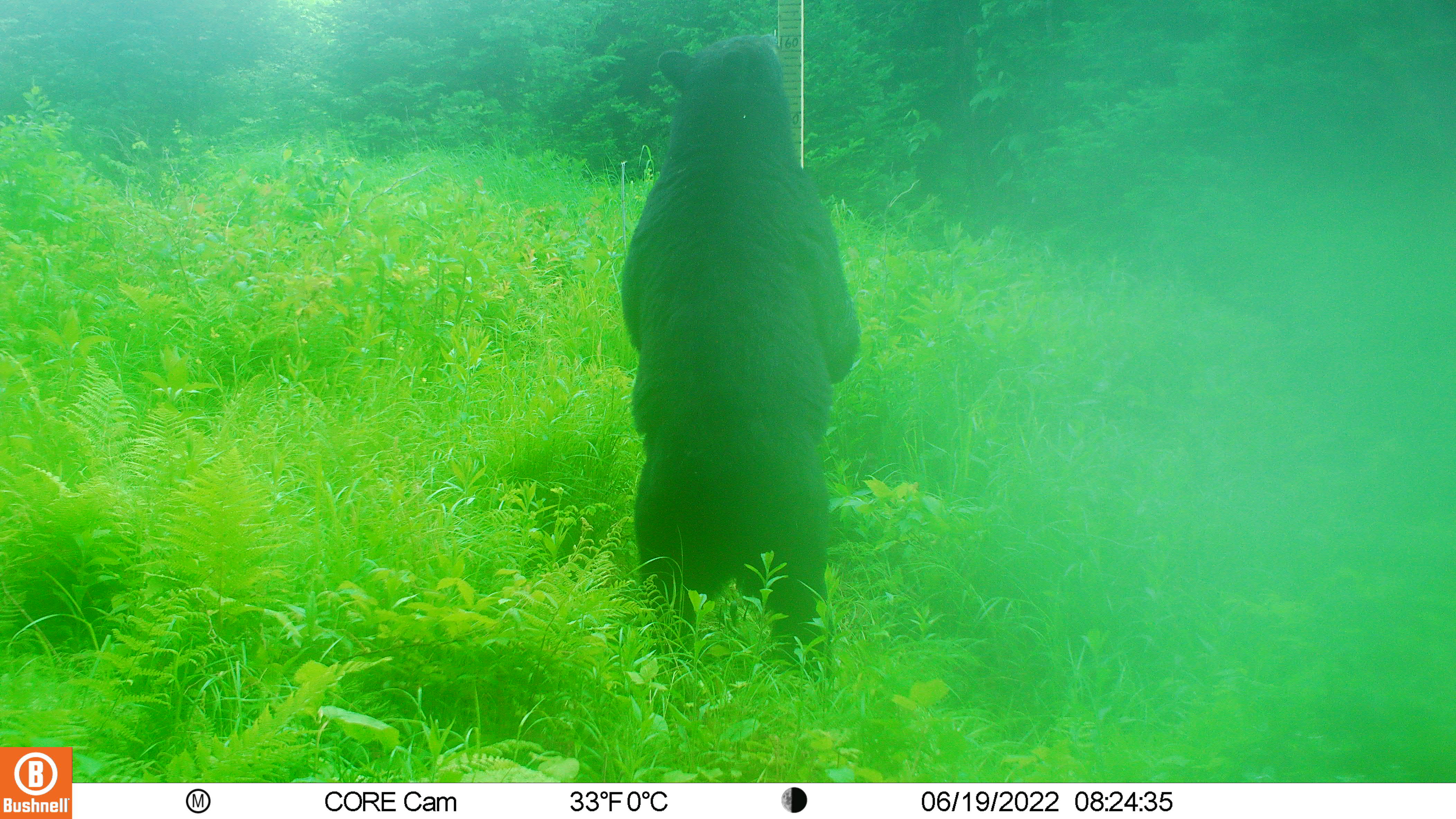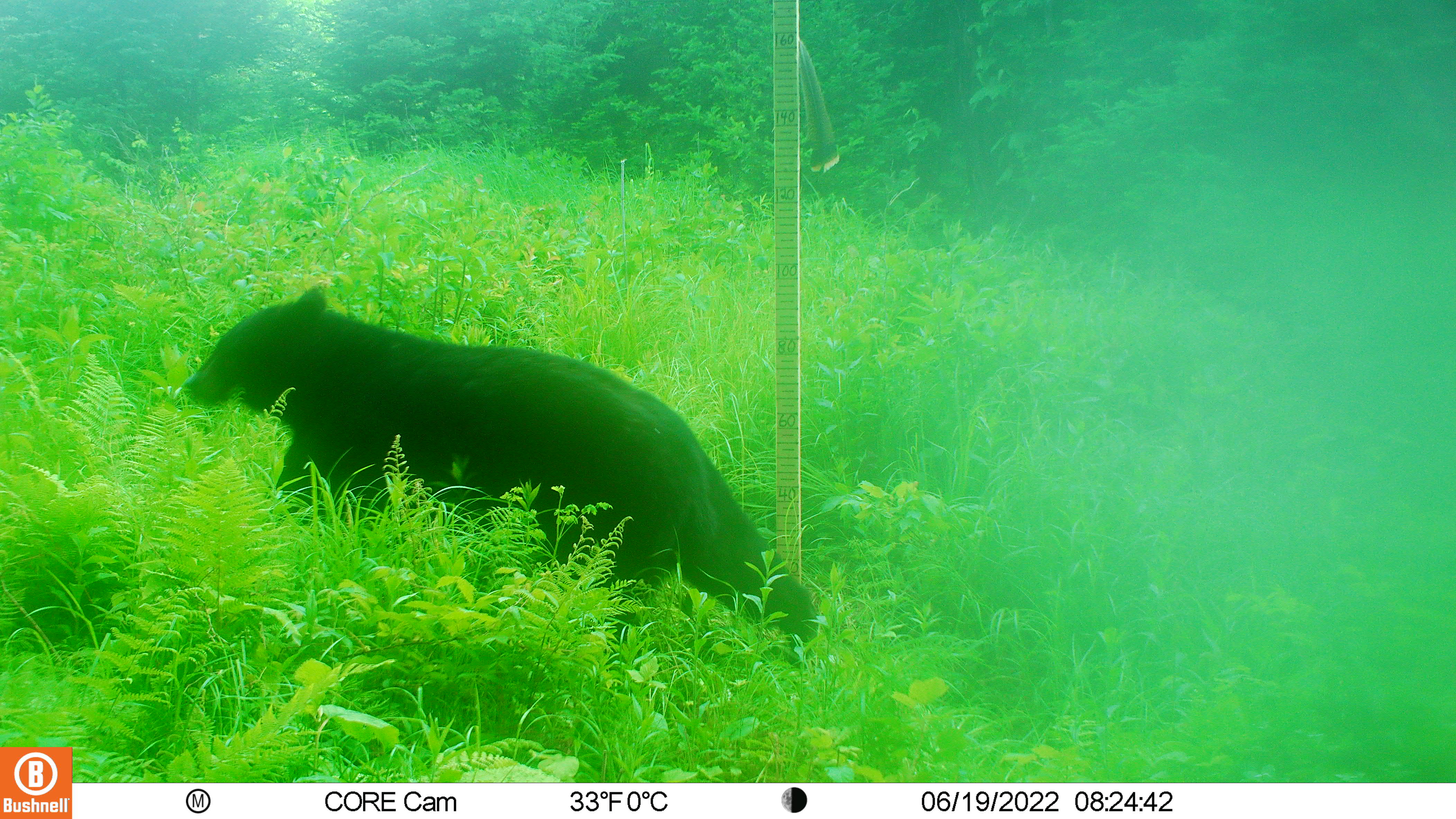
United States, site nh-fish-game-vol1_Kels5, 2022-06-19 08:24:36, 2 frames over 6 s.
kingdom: Animalia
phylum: Chordata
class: Mammalia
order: Carnivora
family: Ursidae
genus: Ursus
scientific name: Ursus americanus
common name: black bear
Black bear (Ursus americanus).